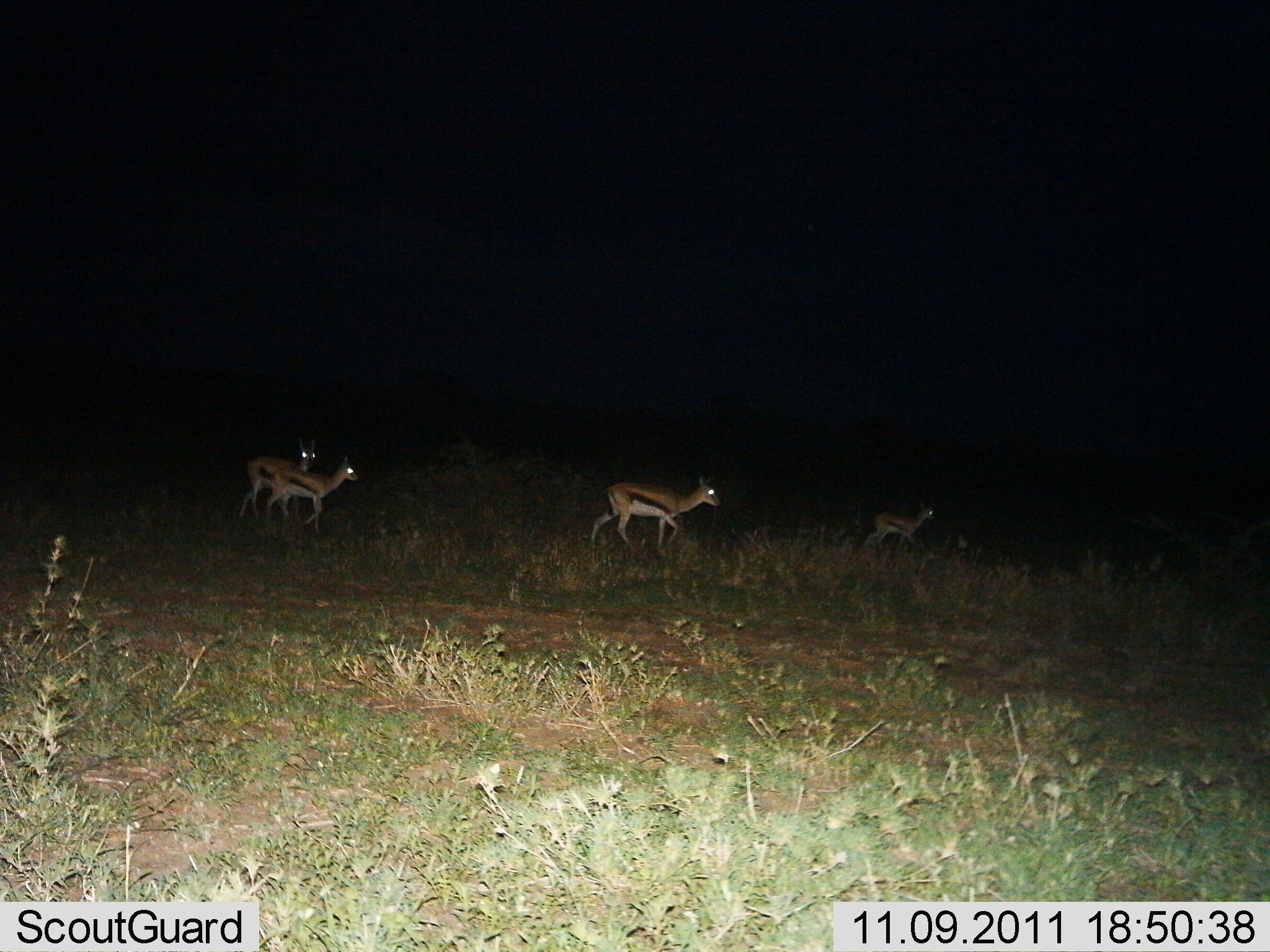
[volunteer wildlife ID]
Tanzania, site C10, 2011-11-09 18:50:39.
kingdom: Animalia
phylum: Chordata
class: Mammalia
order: Artiodactyla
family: Bovidae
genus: Eudorcas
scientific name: Eudorcas thomsonii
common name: thomson's gazelle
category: gazellethomsons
Gazellethomsons (thomson's gazelle) (Eudorcas thomsonii), count 4. Behavior (volunteer vote fractions): standing 10%, resting 0%, moving 100%, interacting 0%. Young present (vote fraction): 20%. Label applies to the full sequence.